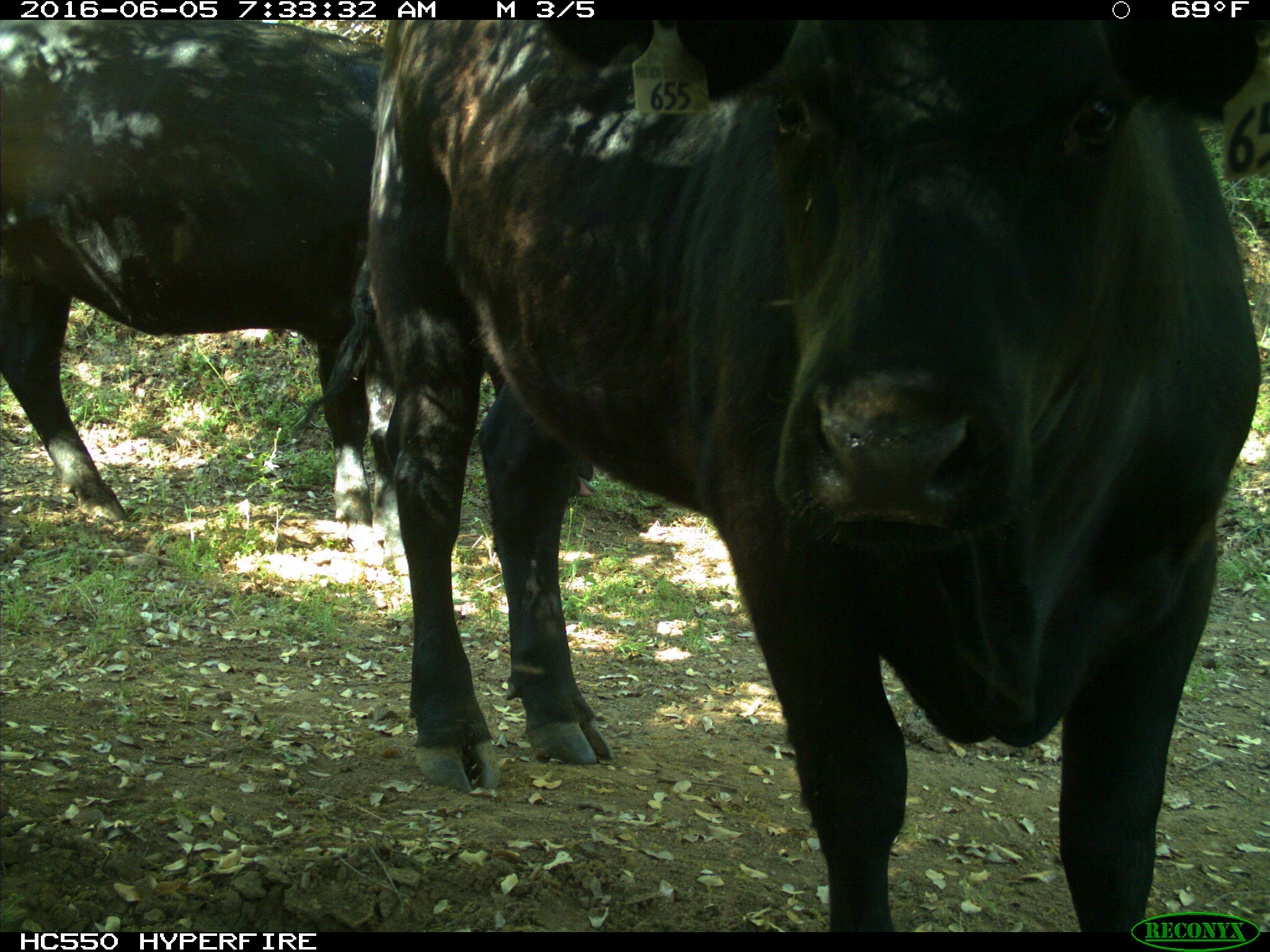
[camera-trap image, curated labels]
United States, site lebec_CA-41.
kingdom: Animalia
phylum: Chordata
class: Mammalia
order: Artiodactyla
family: Bovidae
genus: Bos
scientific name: Bos taurus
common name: domestic cow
Bos taurus (domestic cow).